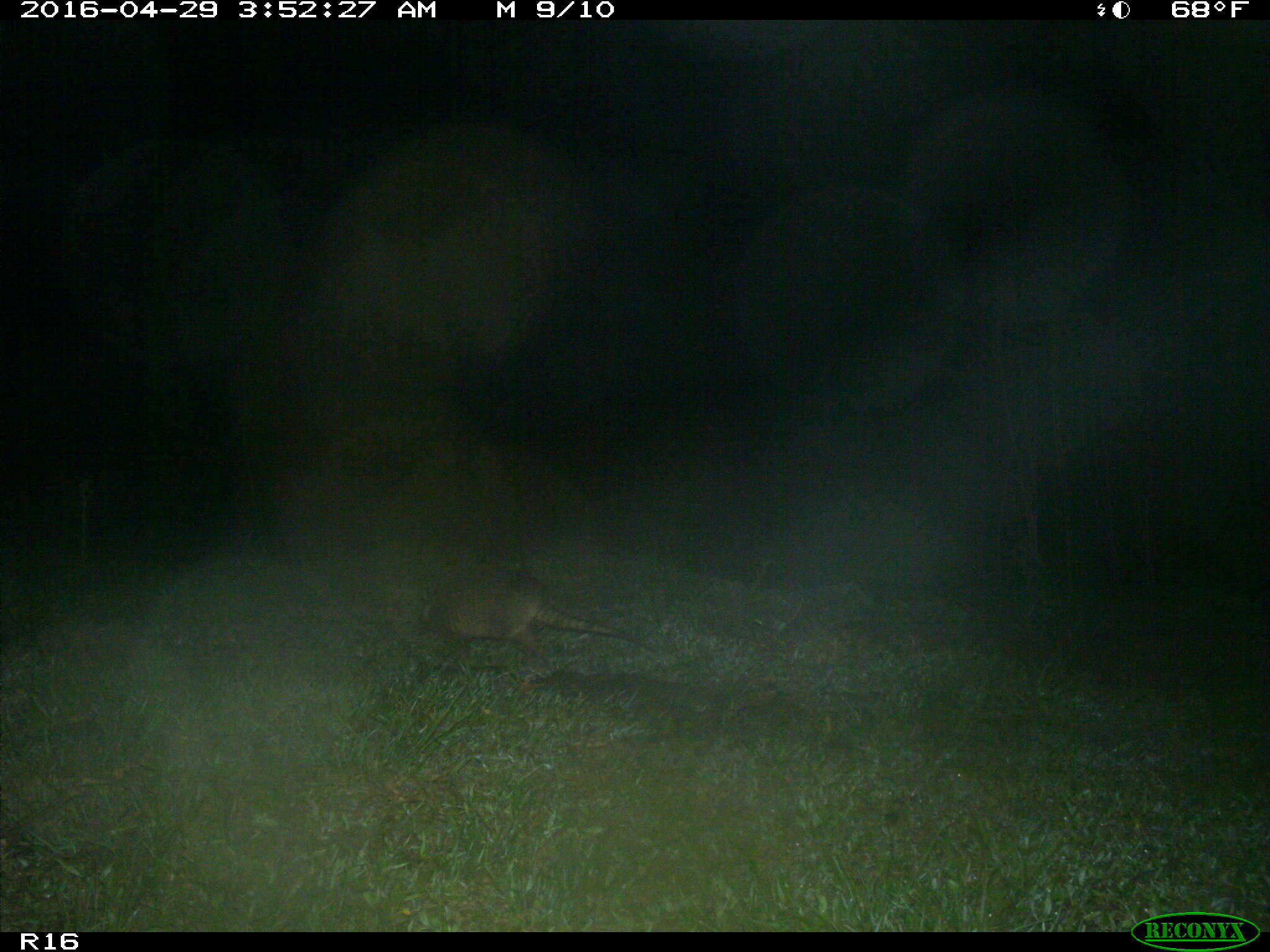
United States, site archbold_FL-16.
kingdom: Animalia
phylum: Chordata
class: Mammalia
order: Cingulata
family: Dasypodidae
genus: Dasypus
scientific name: Dasypus novemcinctus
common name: nine-banded armadillo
Dasypus novemcinctus (nine-banded armadillo).